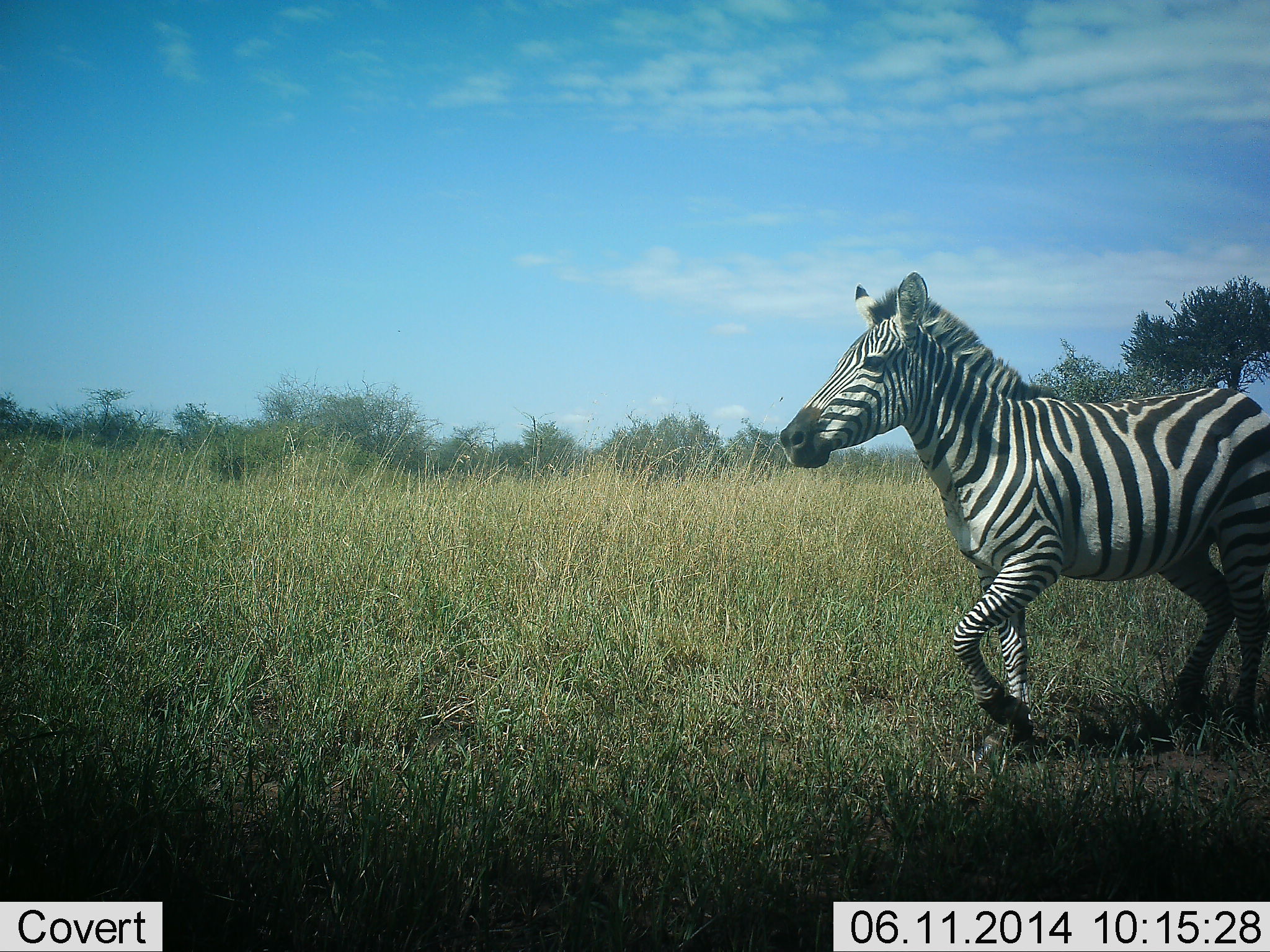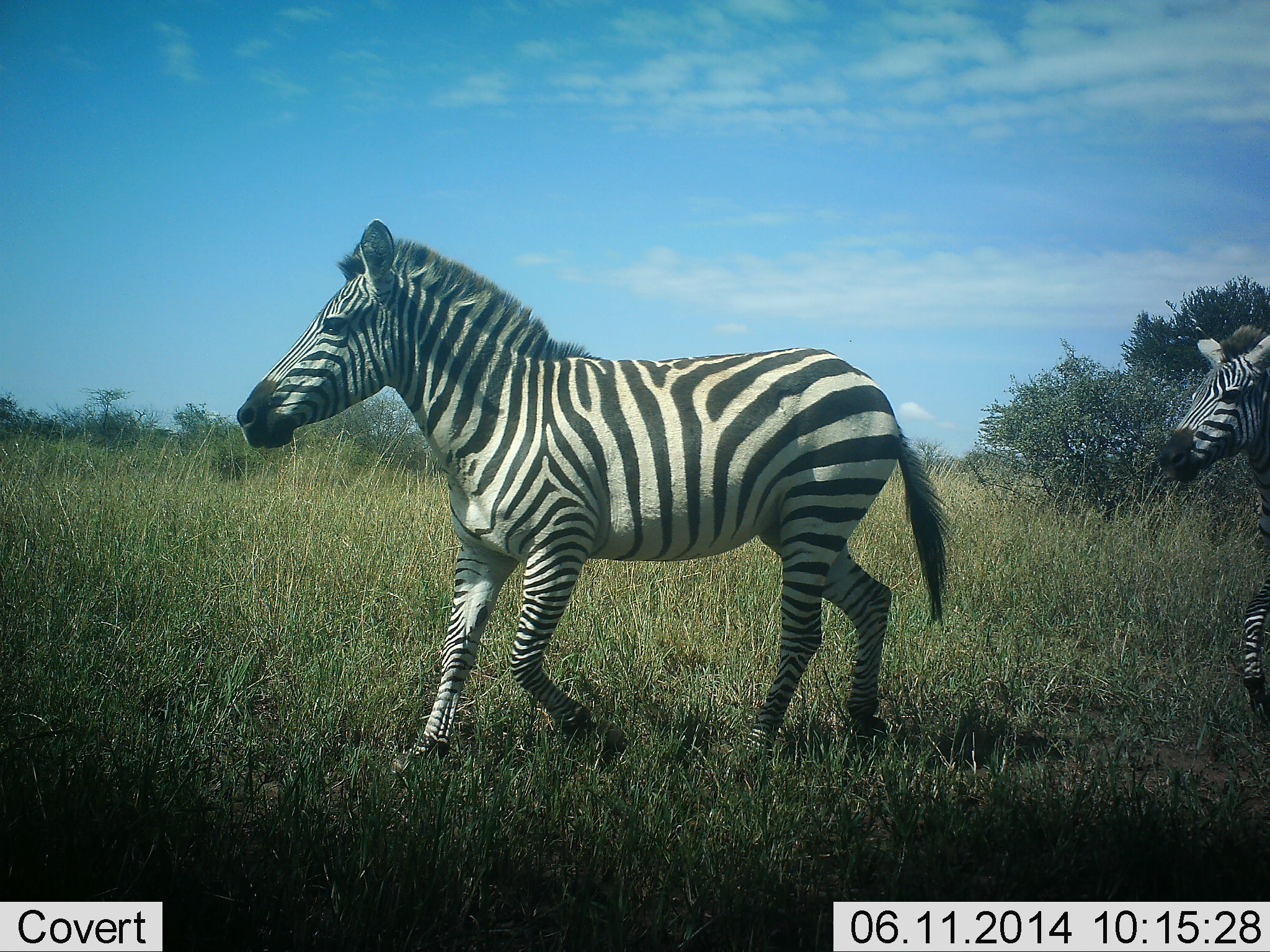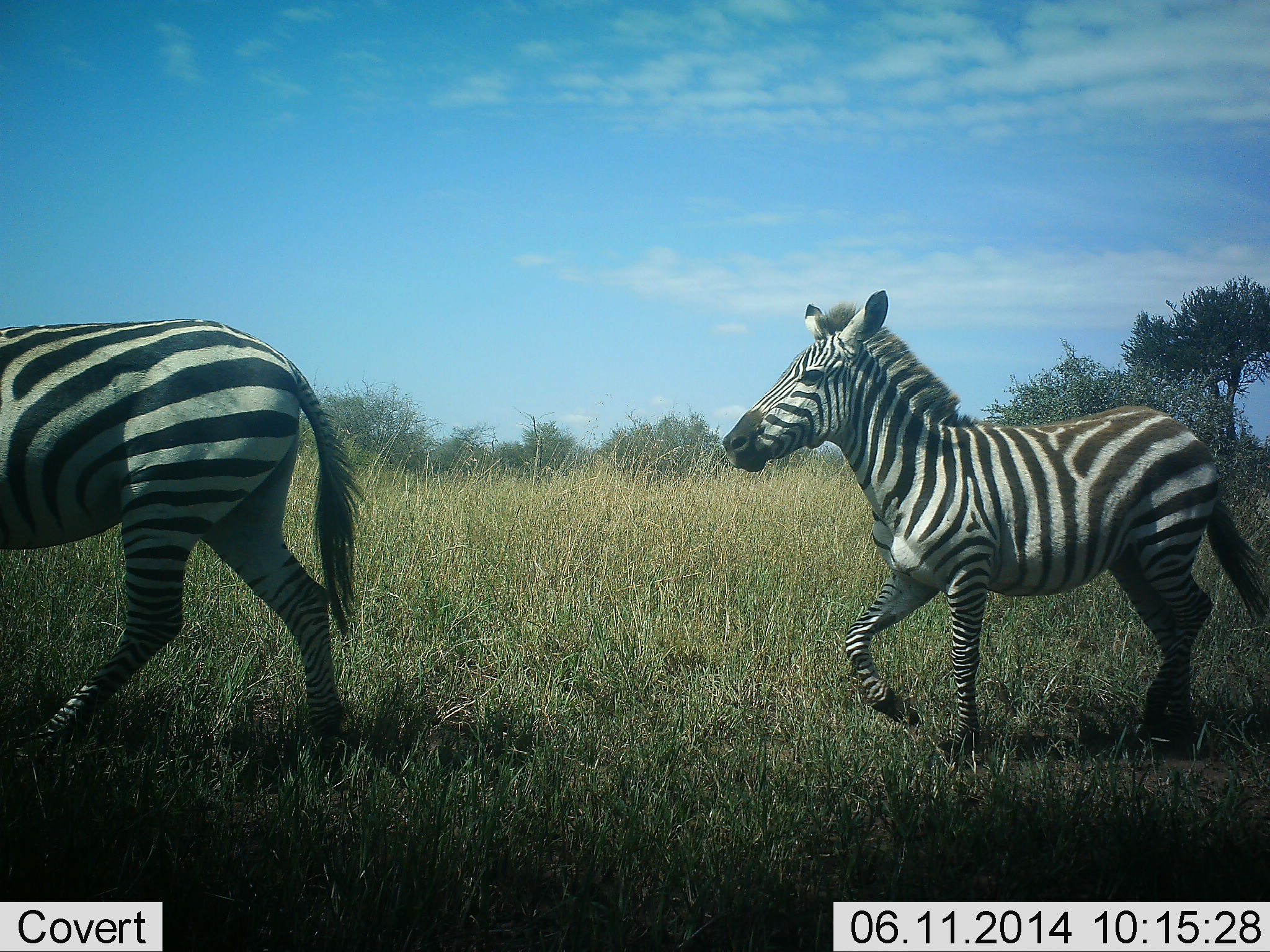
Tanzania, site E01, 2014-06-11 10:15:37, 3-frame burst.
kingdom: Animalia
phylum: Chordata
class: Mammalia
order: Perissodactyla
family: Equidae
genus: Equus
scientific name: Equus quagga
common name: plains zebra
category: zebra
Zebra (plains zebra) (Equus quagga), count 2. Behavior (volunteer vote fractions): standing 0%, resting 0%, moving 100%, interacting 0%. Young present (vote fraction): 20%. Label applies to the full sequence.